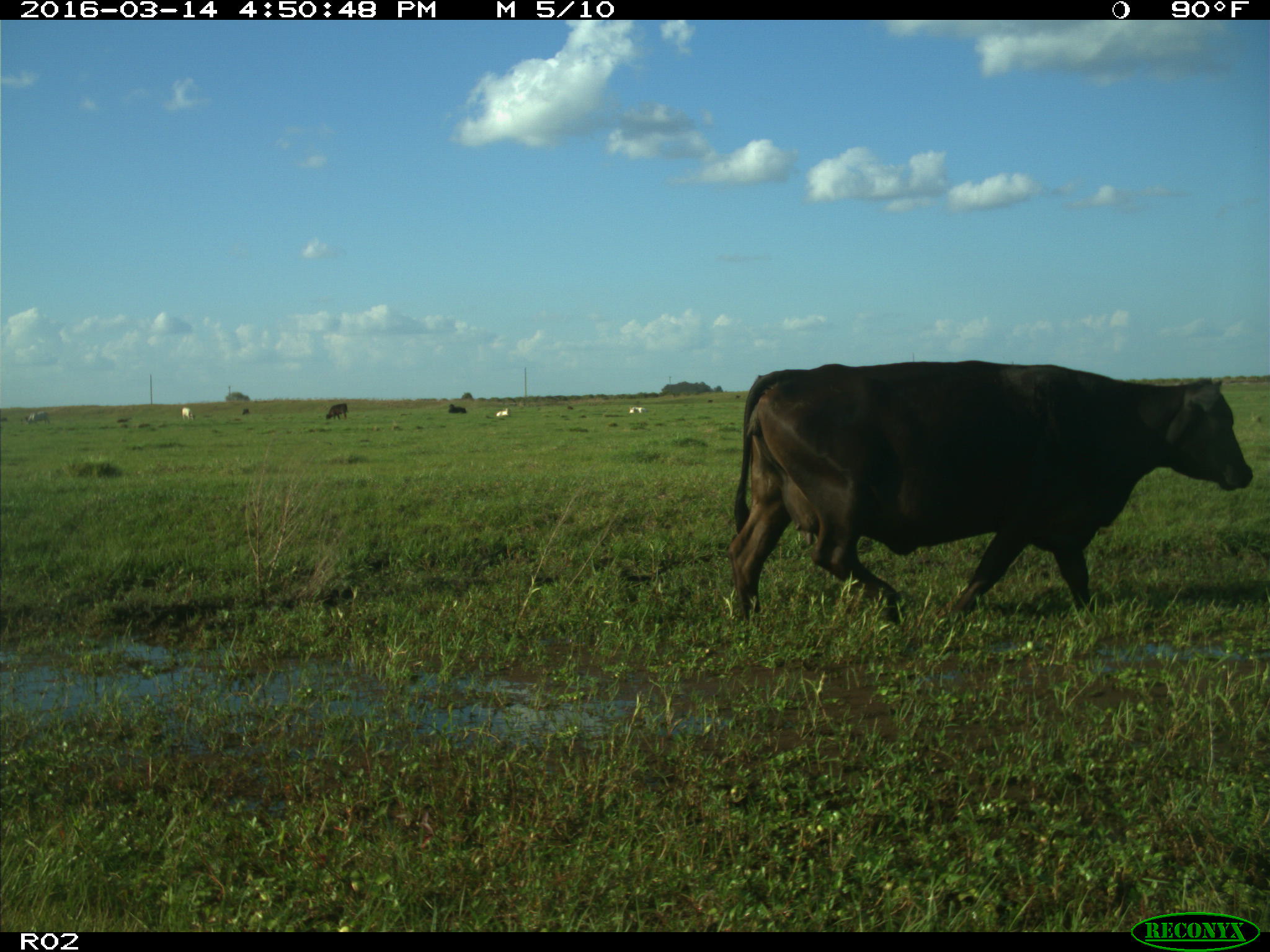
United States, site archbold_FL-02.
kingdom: Animalia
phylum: Chordata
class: Mammalia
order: Artiodactyla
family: Bovidae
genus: Bos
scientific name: Bos taurus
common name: domestic cow